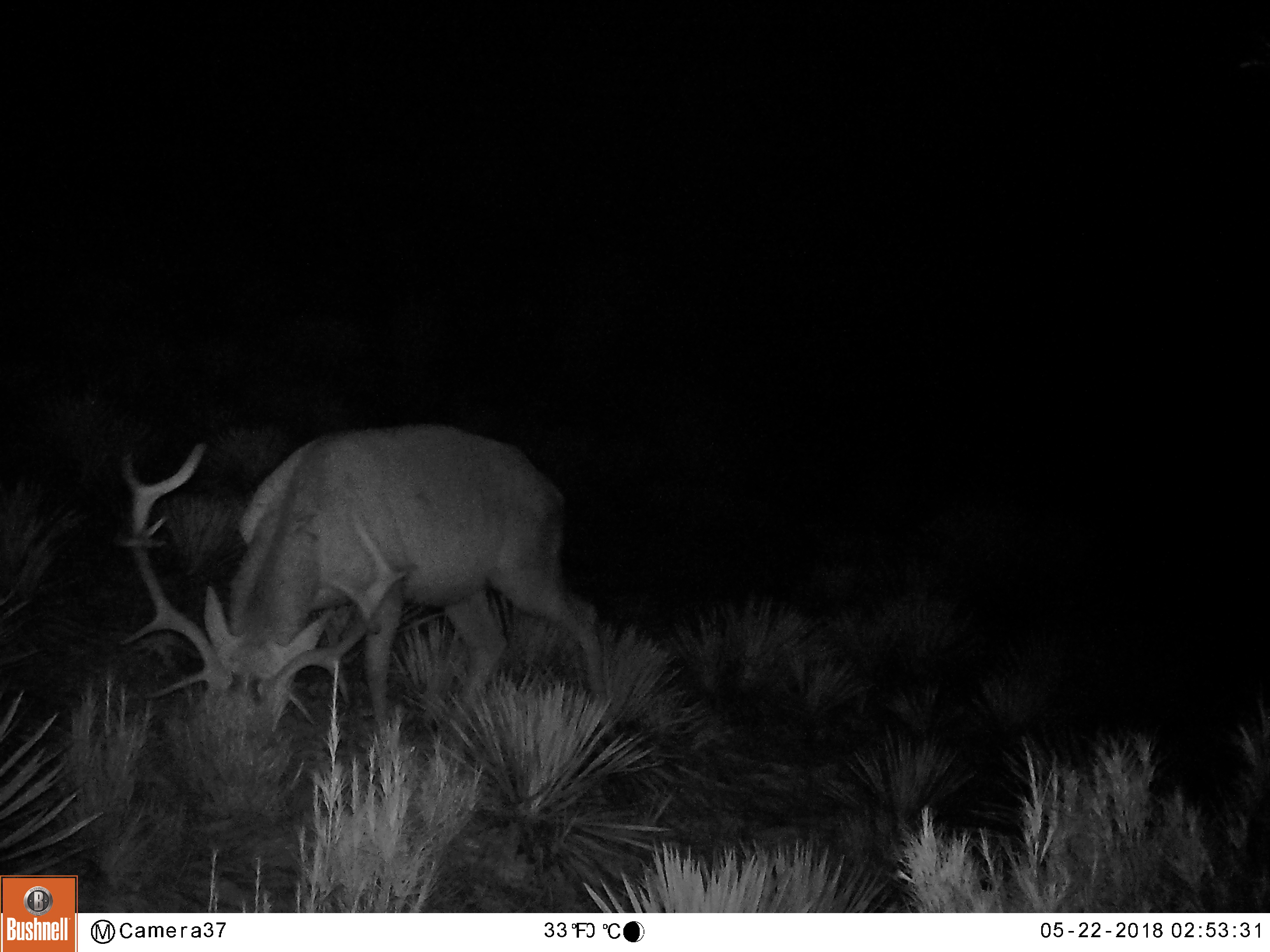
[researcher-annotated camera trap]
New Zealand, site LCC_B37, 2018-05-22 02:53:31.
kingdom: Animalia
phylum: Chordata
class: Mammalia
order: Artiodactyla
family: Cervidae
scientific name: Cervidae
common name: deer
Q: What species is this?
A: Deer (Cervidae).